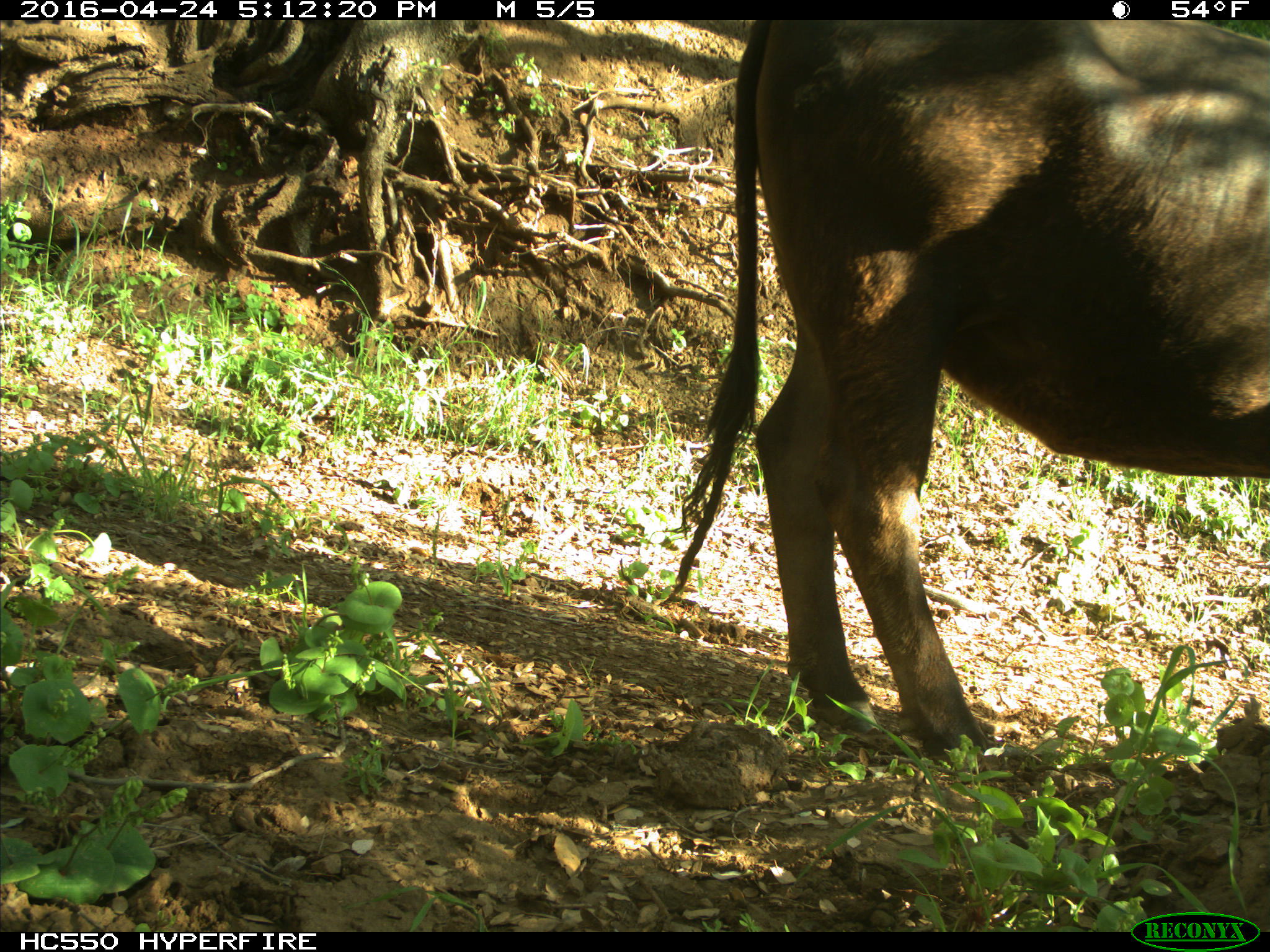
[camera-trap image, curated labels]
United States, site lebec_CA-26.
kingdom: Animalia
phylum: Chordata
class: Mammalia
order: Artiodactyla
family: Bovidae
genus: Bos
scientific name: Bos taurus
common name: domestic cow